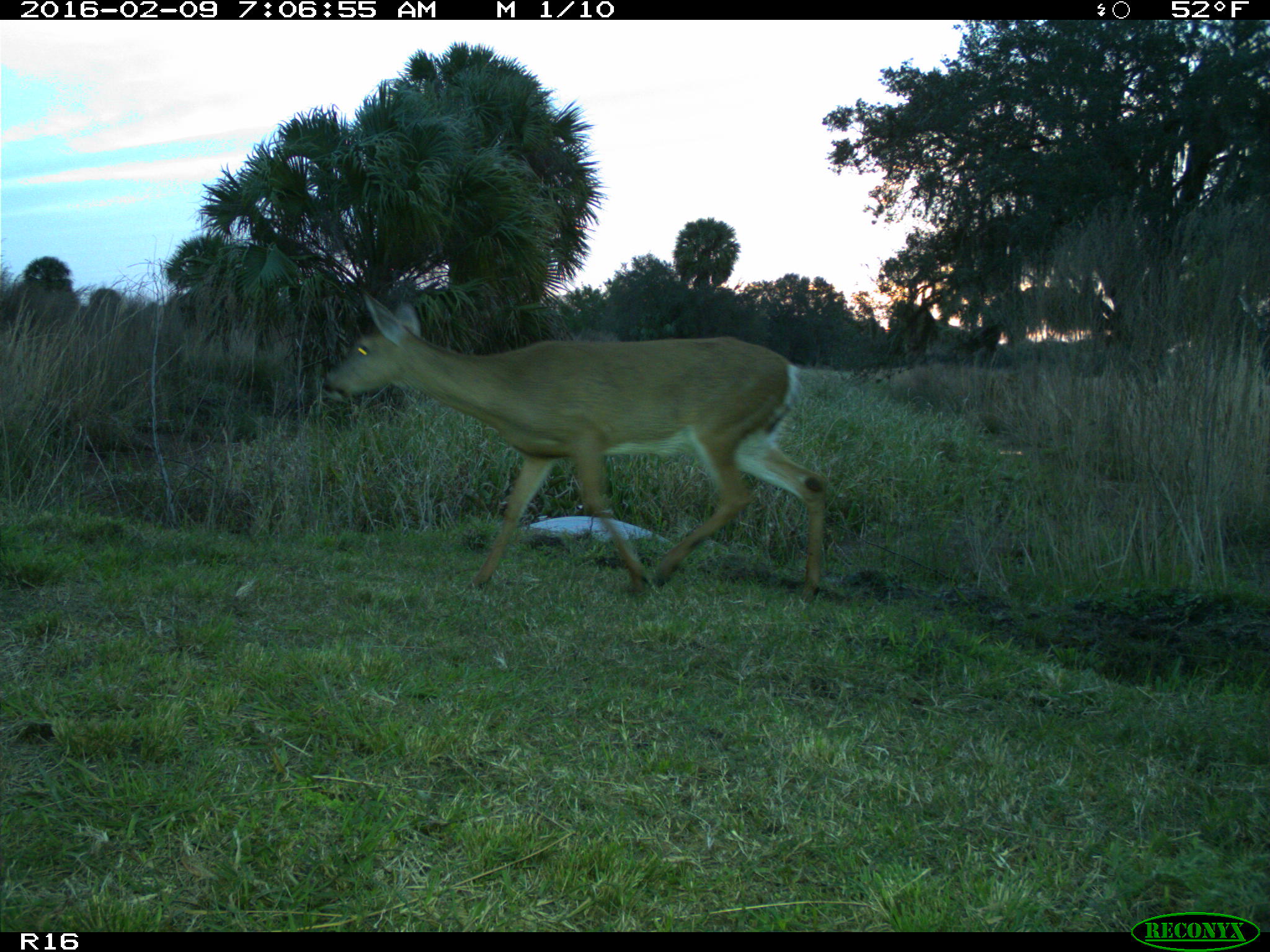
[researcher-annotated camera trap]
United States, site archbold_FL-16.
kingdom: Animalia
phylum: Chordata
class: Mammalia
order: Artiodactyla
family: Cervidae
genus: Odocoileus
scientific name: Odocoileus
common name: deer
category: unidentified deer